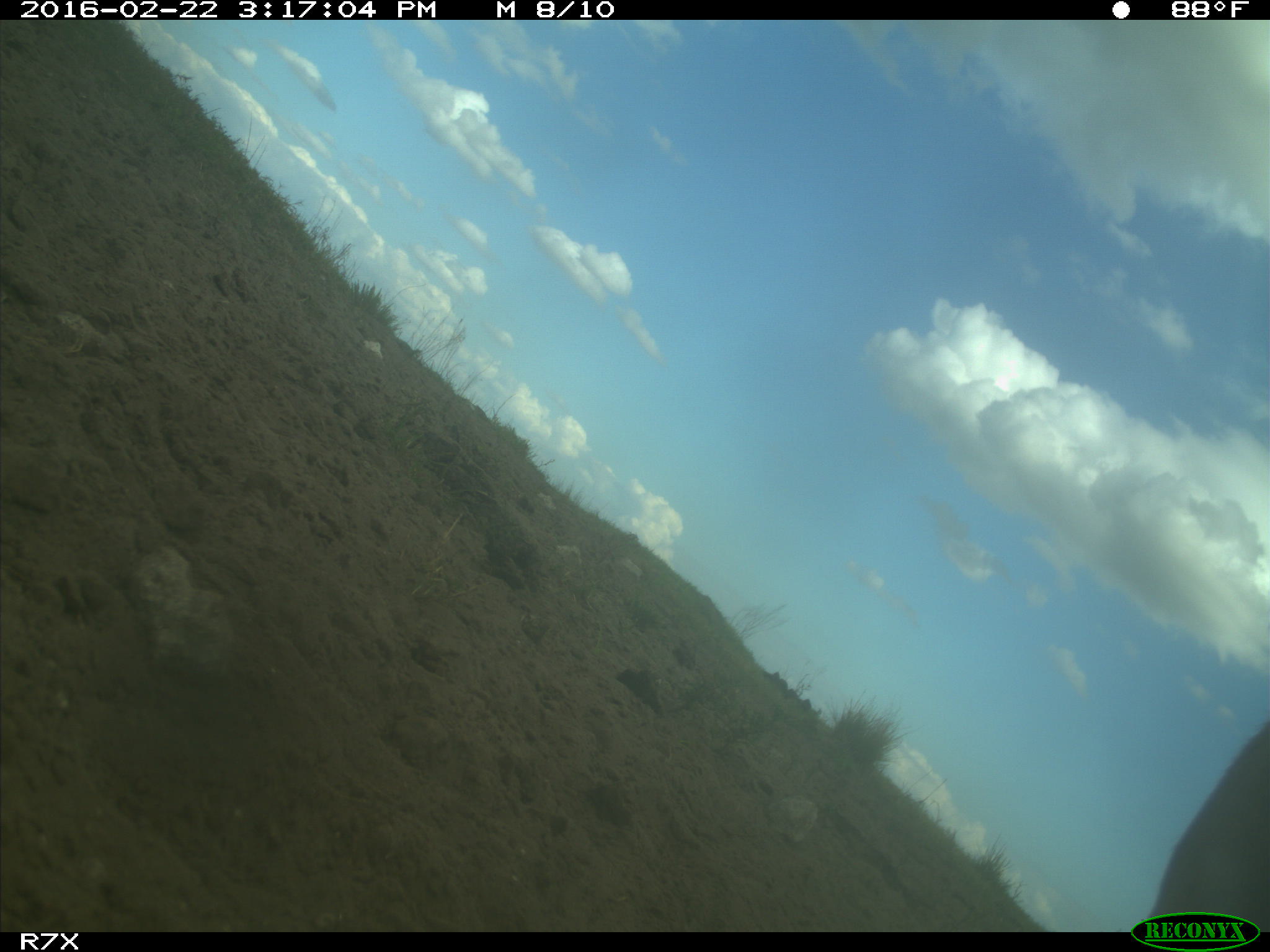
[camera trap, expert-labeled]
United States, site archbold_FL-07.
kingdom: Animalia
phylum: Chordata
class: Mammalia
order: Artiodactyla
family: Bovidae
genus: Bos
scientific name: Bos taurus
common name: domestic cow